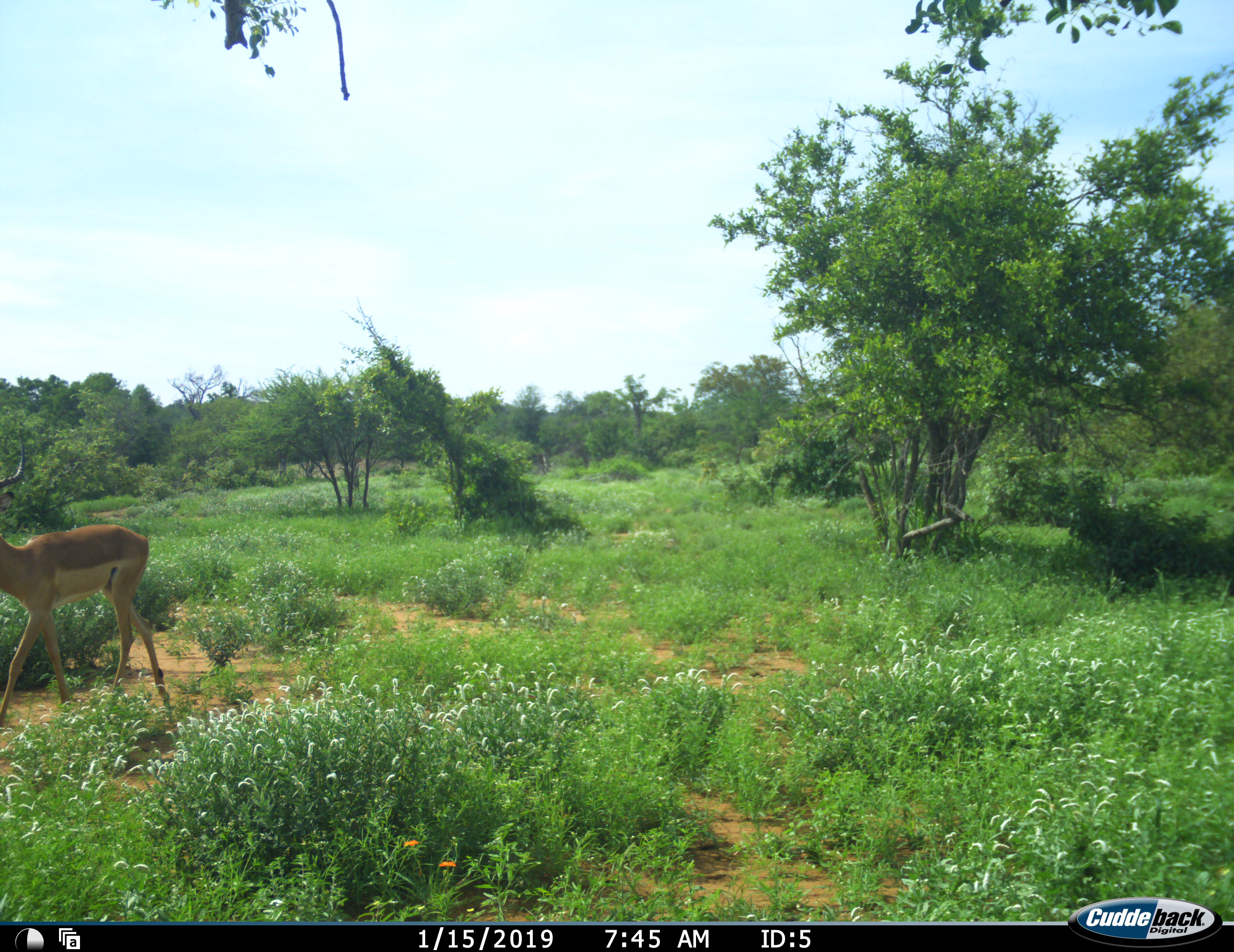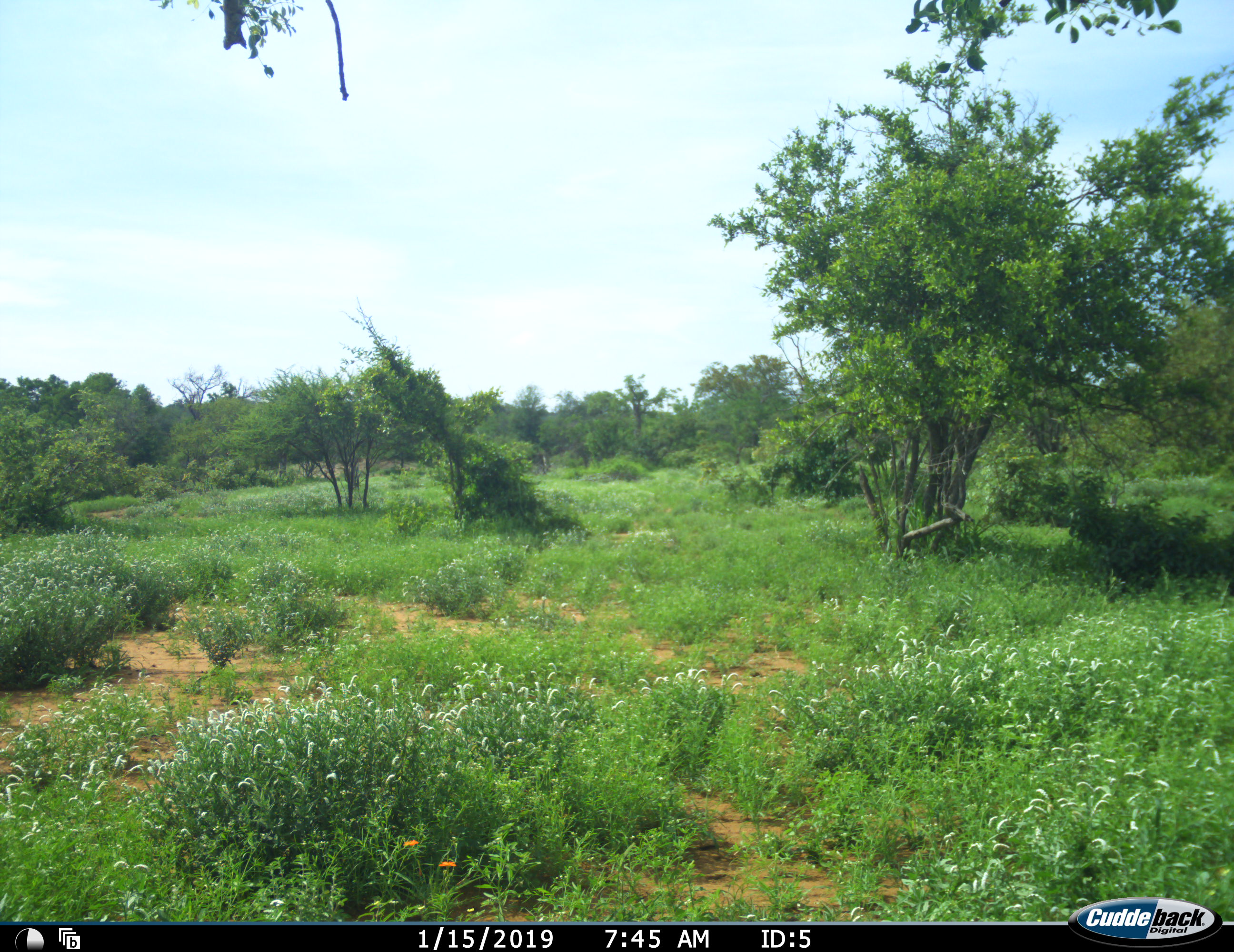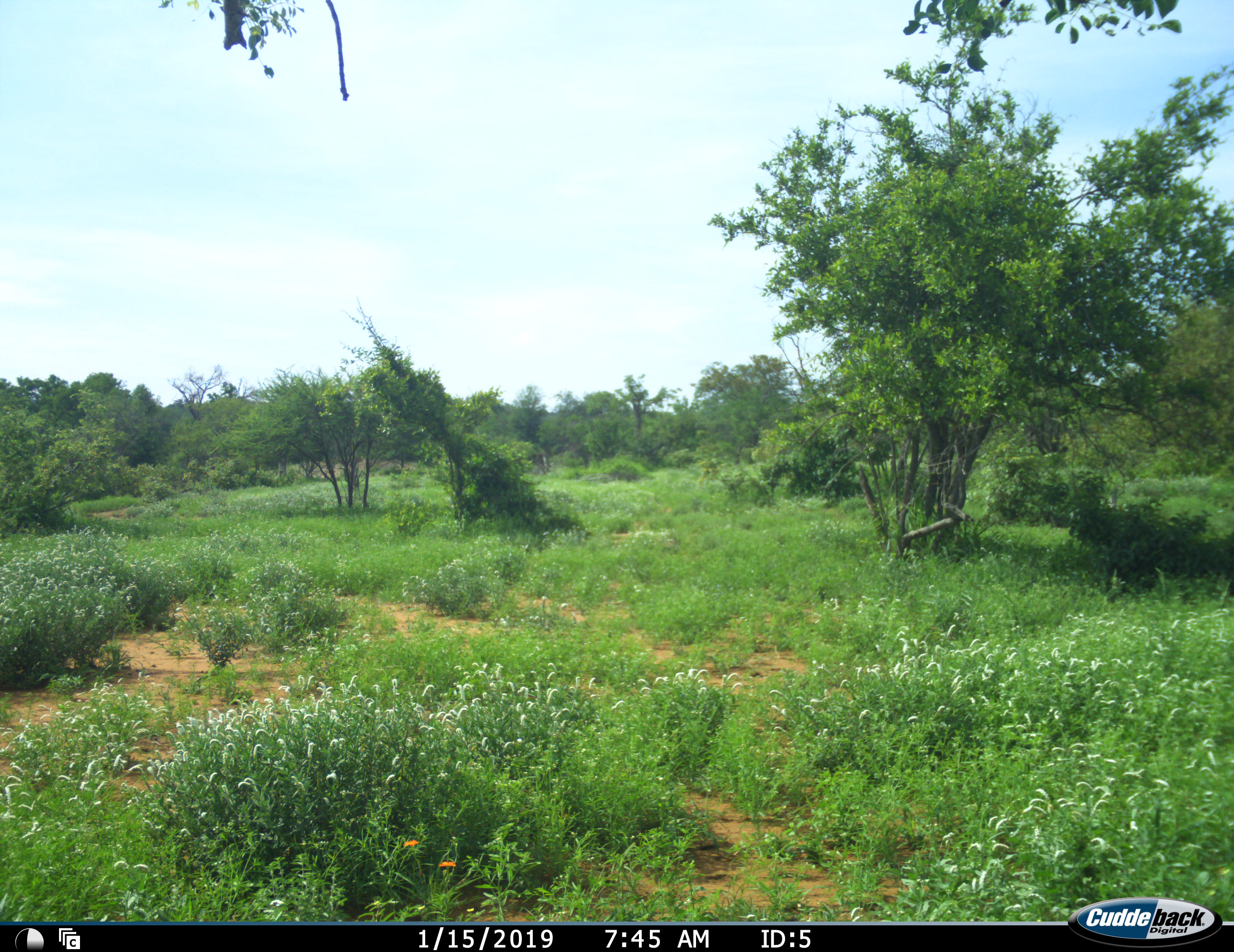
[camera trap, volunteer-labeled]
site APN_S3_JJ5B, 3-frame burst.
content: unidentified animal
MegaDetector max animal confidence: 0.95